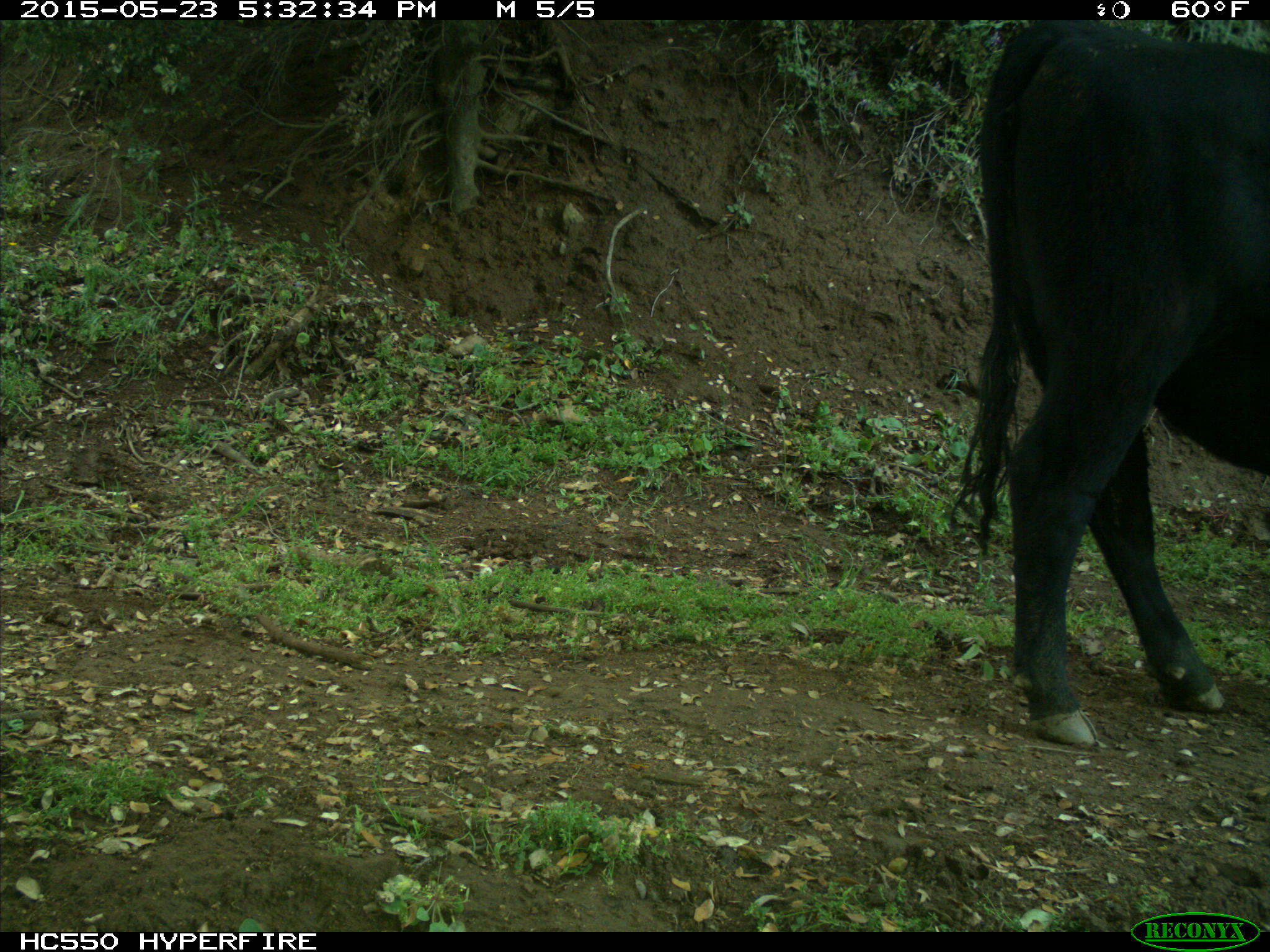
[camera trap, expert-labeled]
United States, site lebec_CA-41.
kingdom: Animalia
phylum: Chordata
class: Mammalia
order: Artiodactyla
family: Bovidae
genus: Bos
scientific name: Bos taurus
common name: domestic cow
Bos taurus (domestic cow).